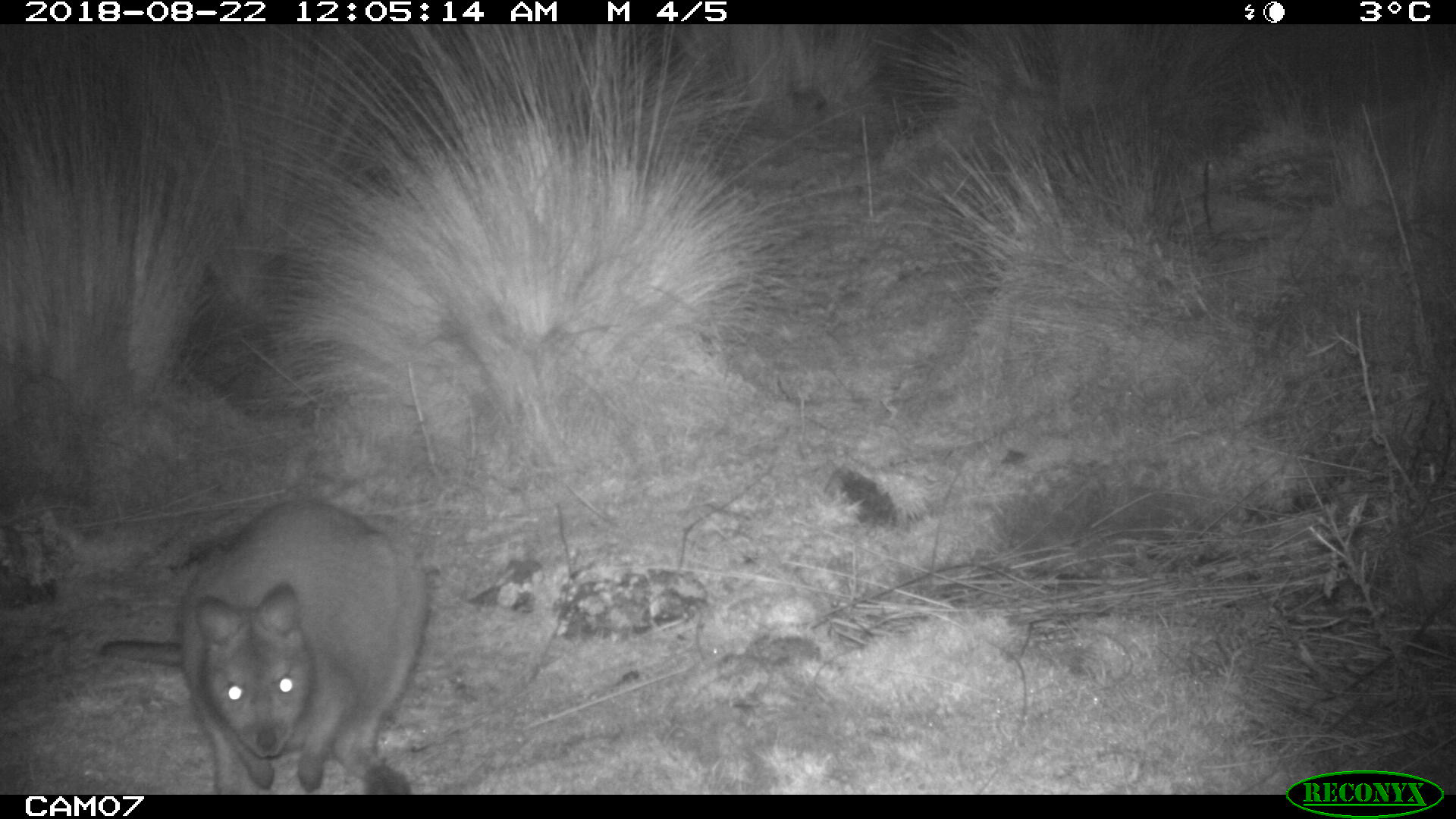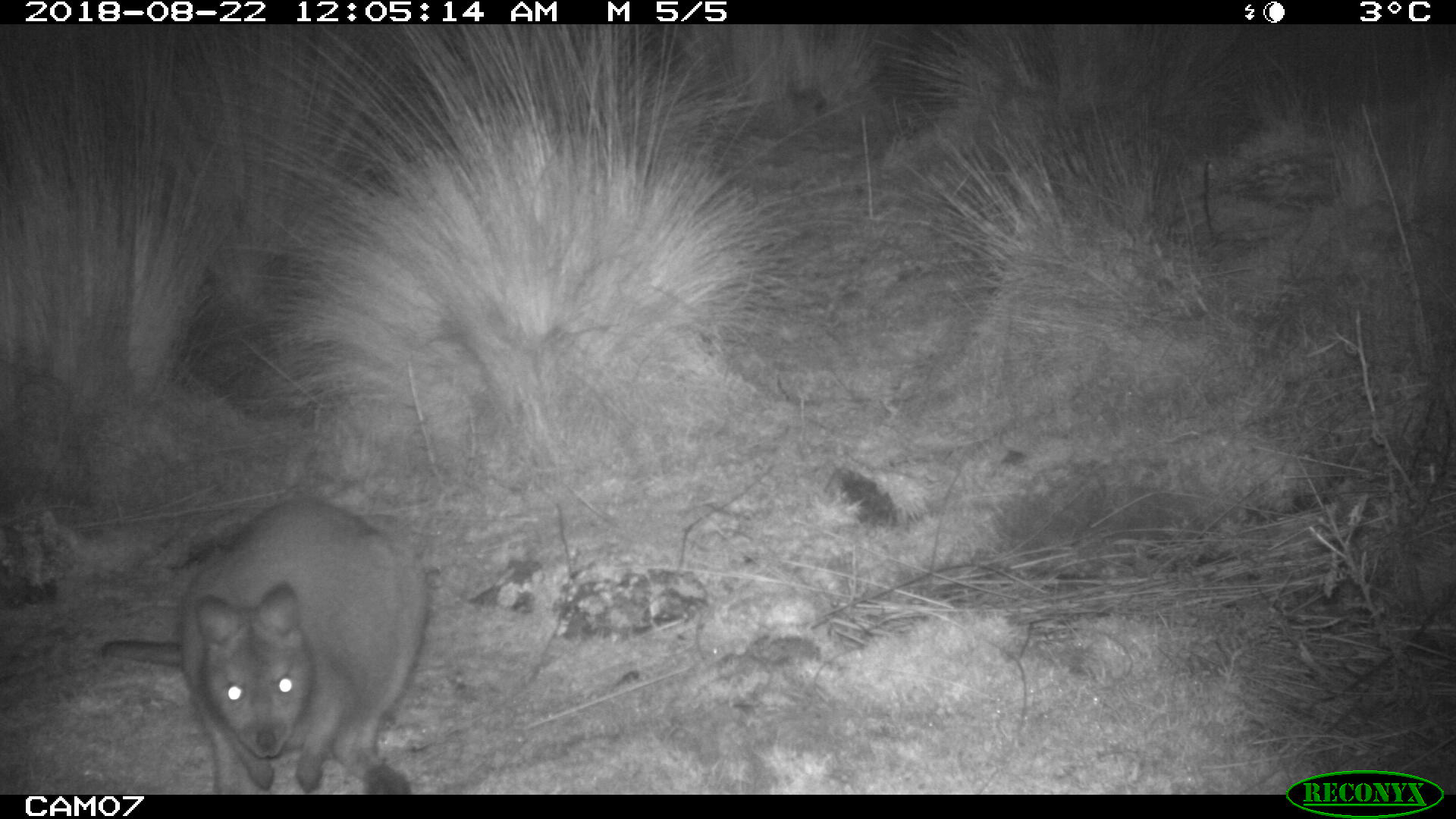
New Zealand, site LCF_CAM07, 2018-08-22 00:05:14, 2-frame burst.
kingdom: Animalia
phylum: Chordata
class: Mammalia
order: Diprotodontia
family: Macropodidae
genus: Notamacropus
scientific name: Notamacropus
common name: wallaby